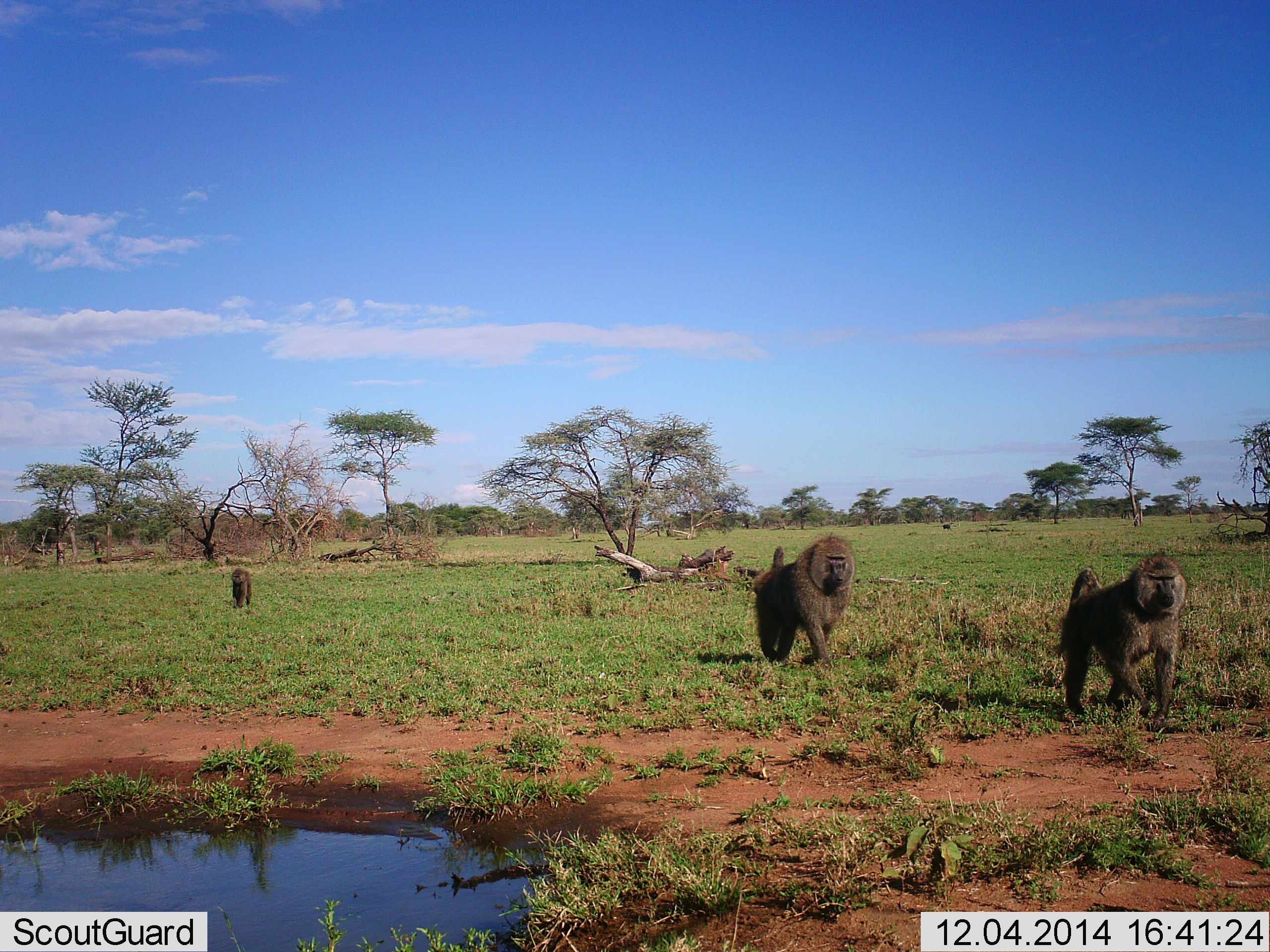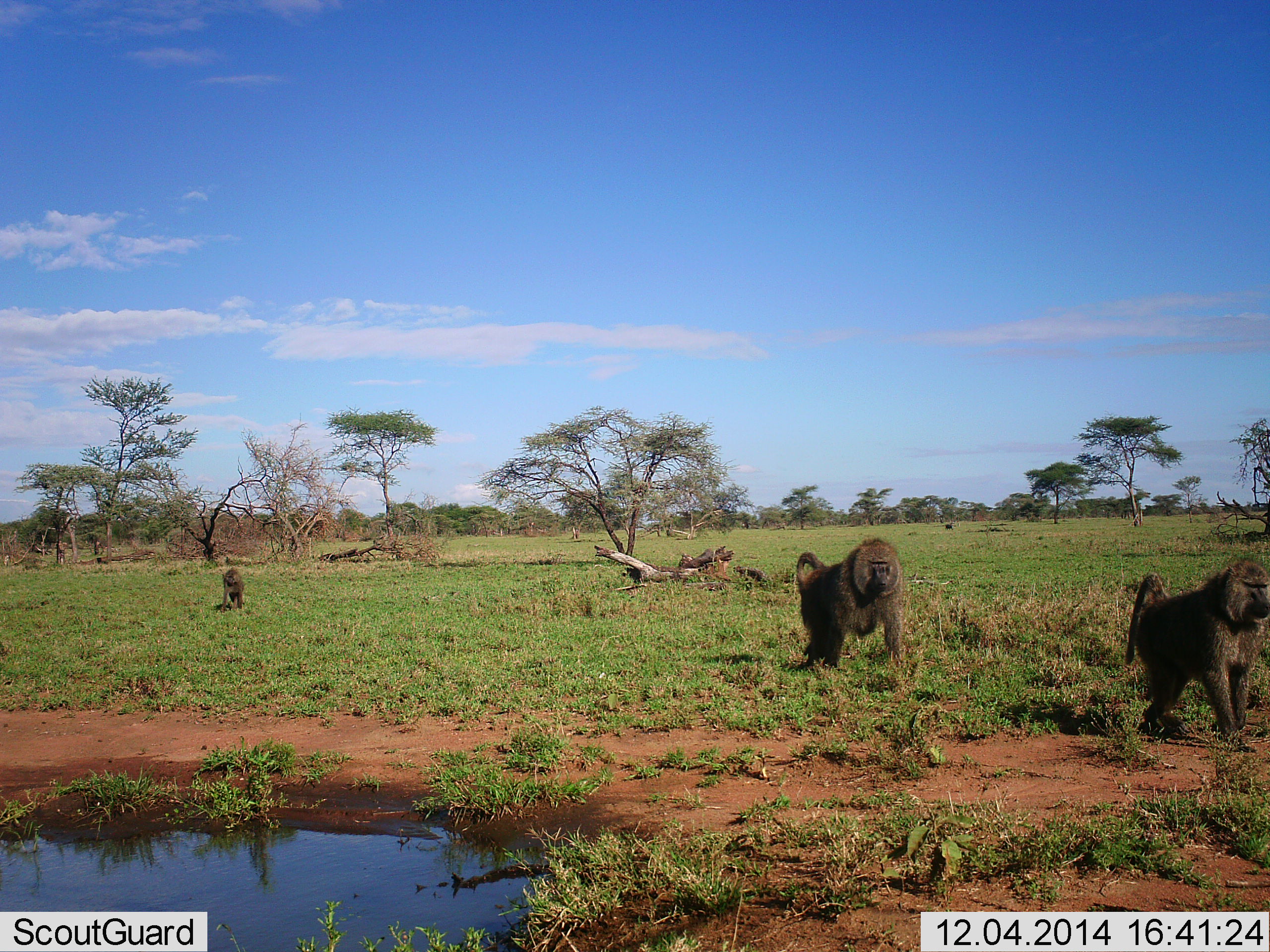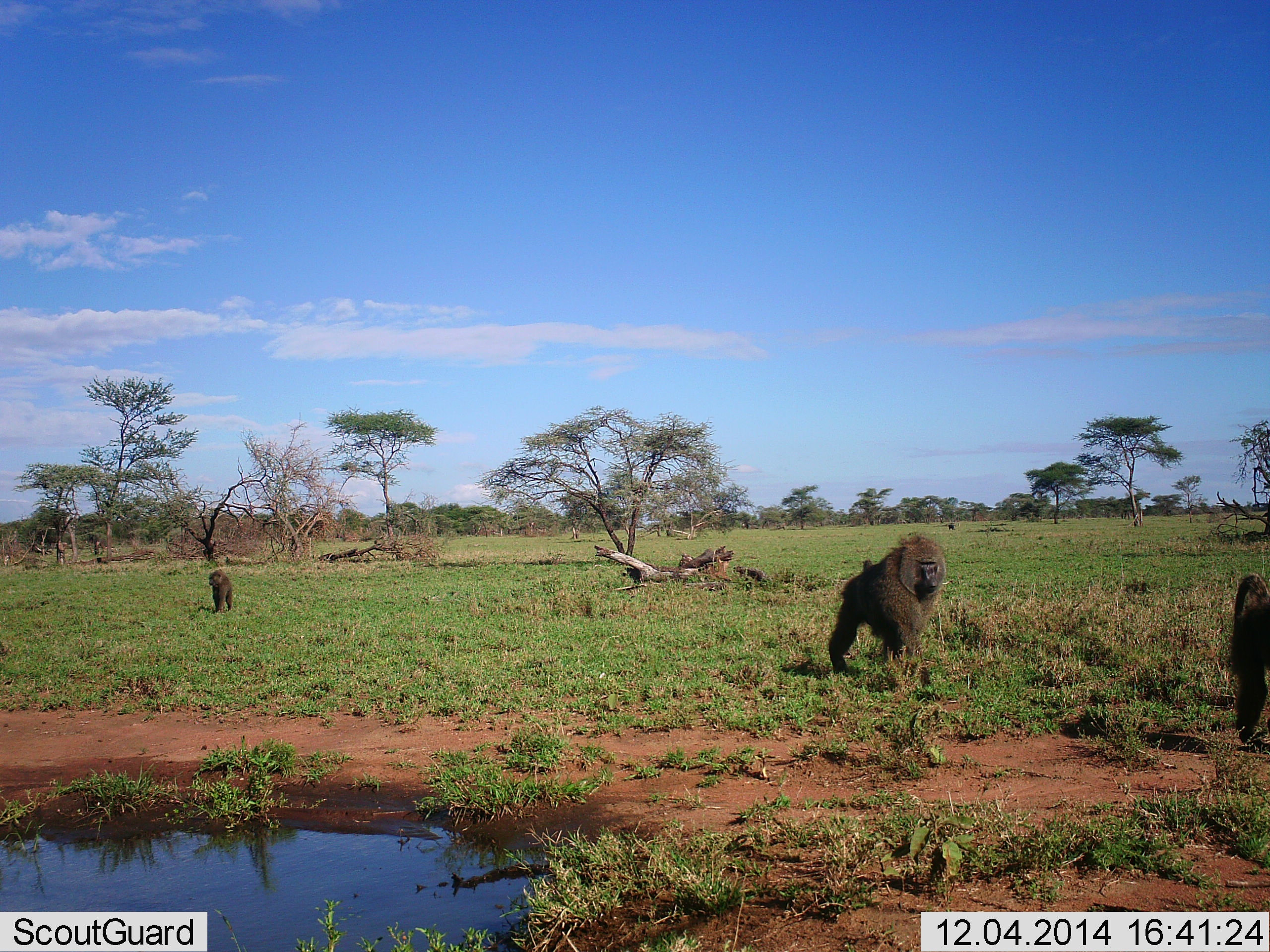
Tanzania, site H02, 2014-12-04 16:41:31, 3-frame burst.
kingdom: Animalia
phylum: Chordata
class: Mammalia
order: Primates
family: Cercopithecidae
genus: Papio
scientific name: Papio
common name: baboon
Baboon (Papio), count 3. Behavior (volunteer vote fractions): standing 0%, resting 0%, moving 100%, interacting 0%. Young present (vote fraction): 10%. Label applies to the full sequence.